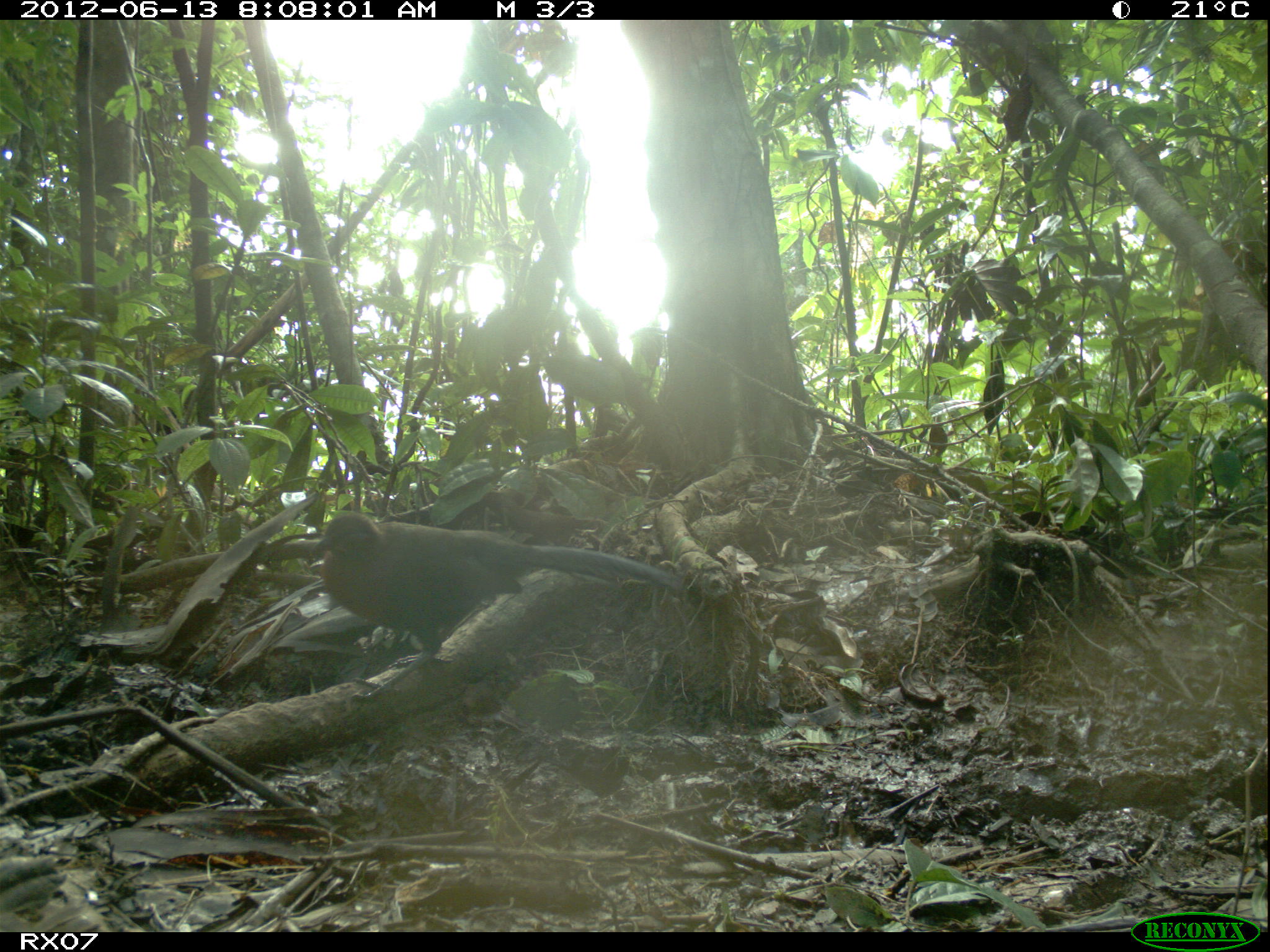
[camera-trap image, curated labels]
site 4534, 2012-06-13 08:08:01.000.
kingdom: Animalia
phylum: Chordata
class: Aves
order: Cuculiformes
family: Cuculidae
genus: Coua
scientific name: Coua serriana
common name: red-breasted coua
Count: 1.